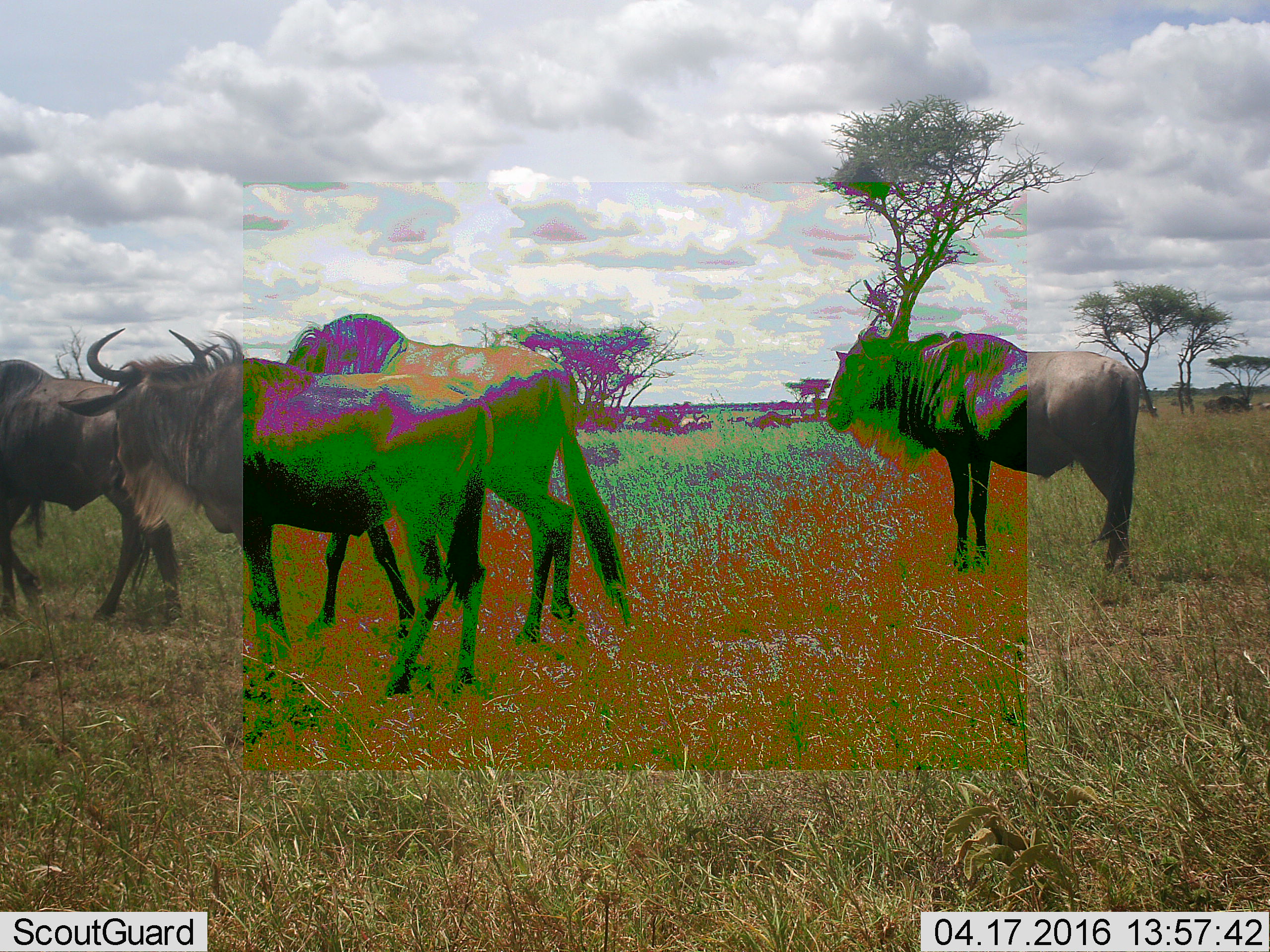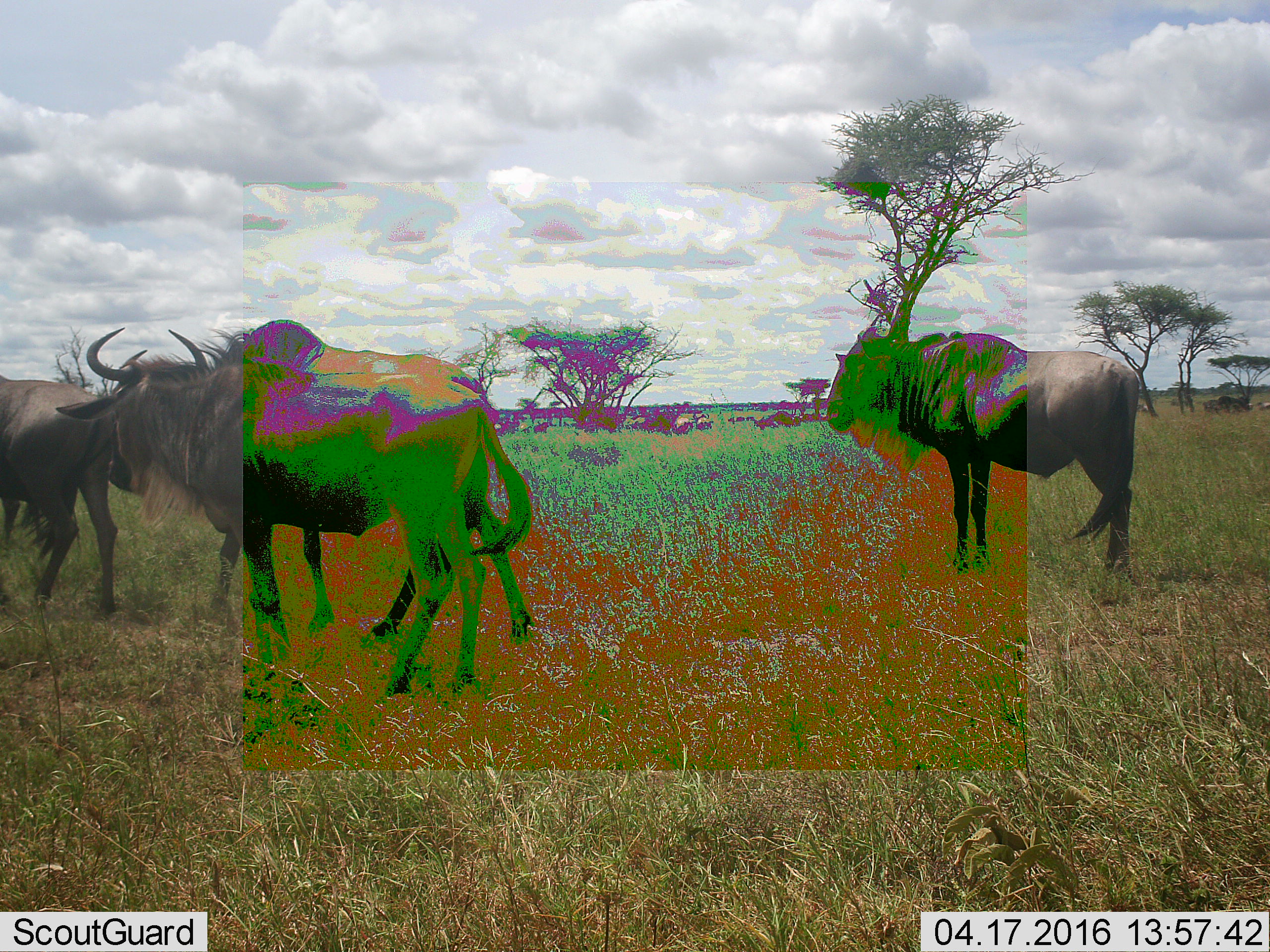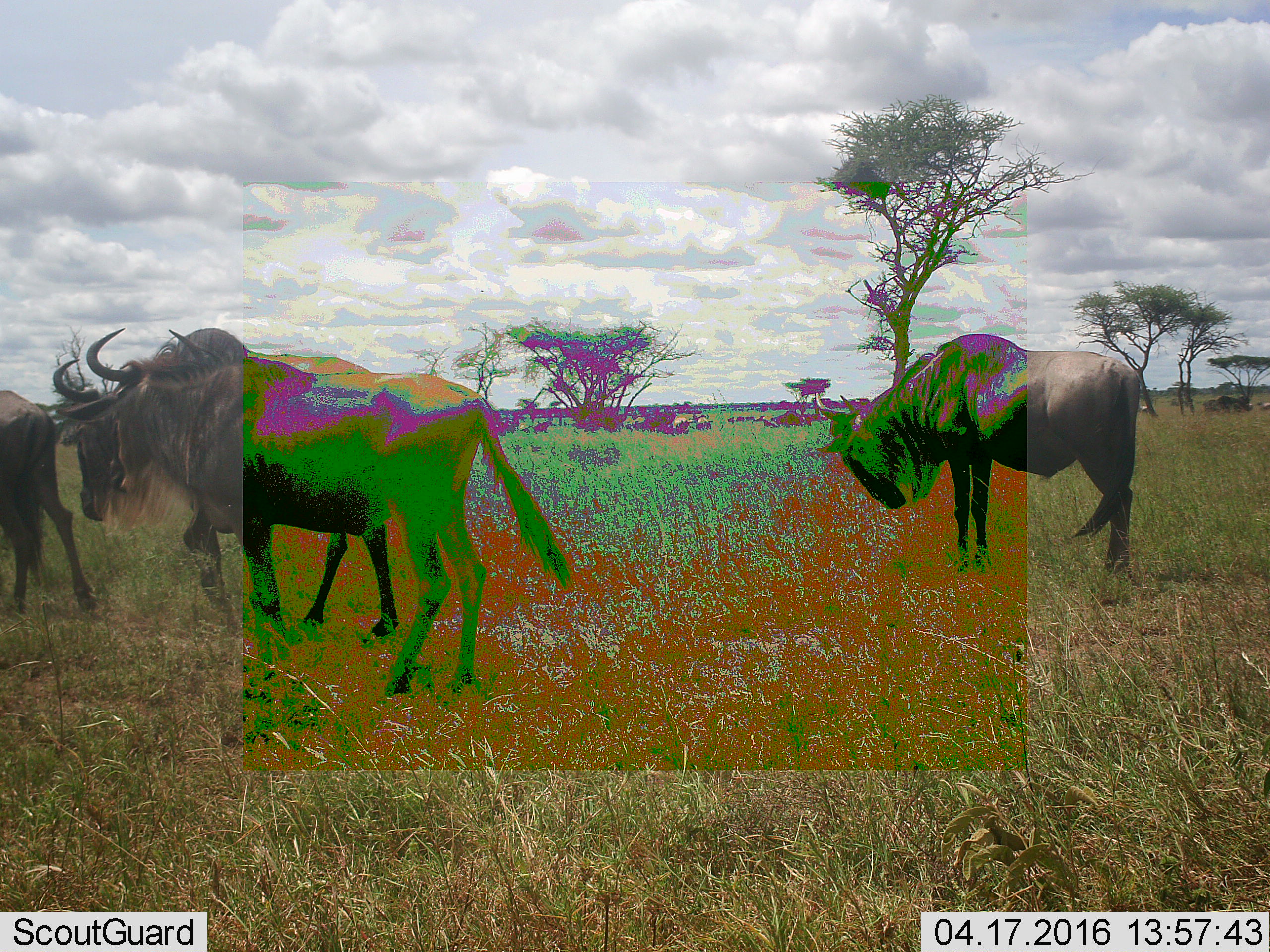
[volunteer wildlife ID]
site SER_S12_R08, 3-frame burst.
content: unidentified animal